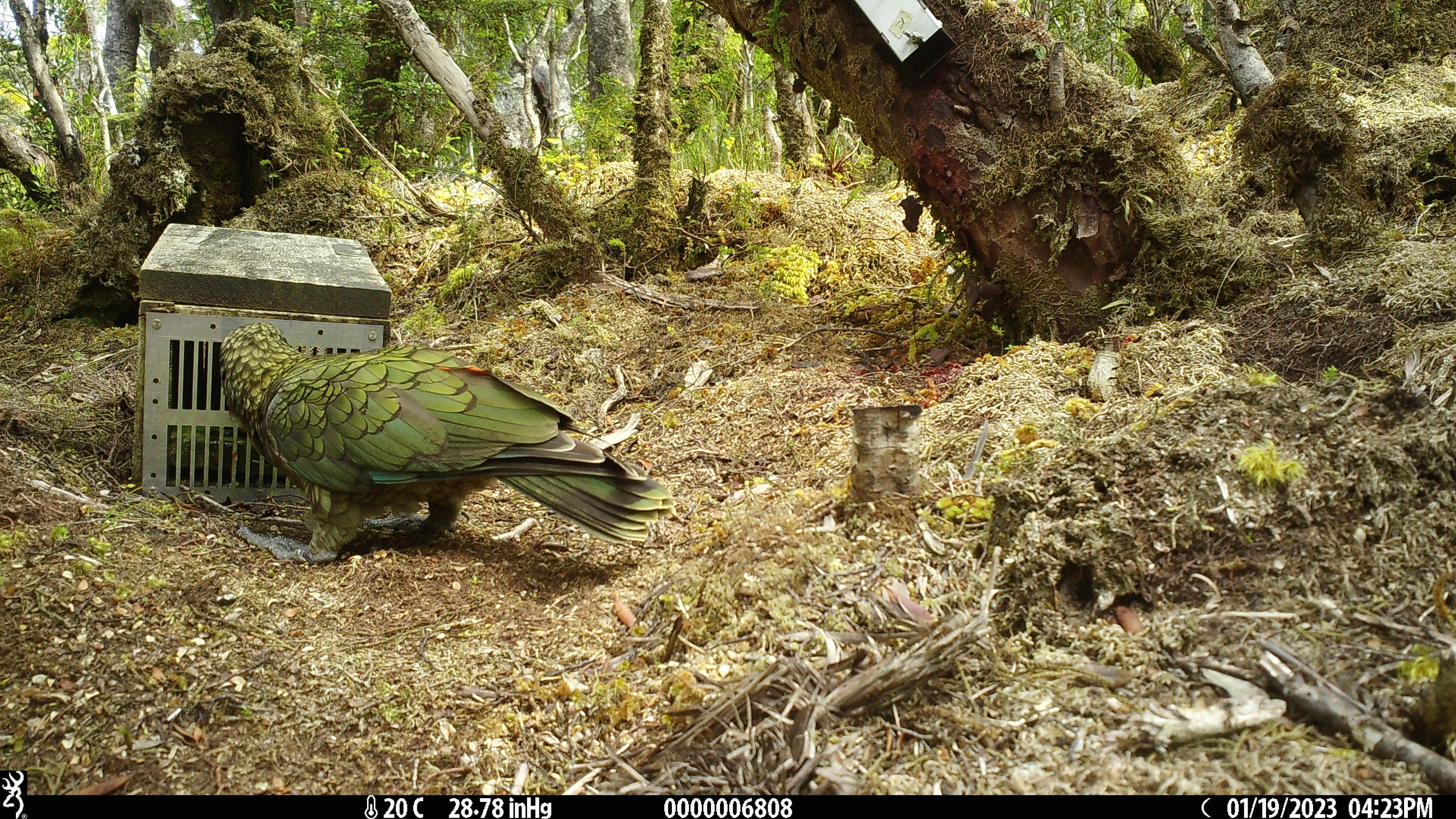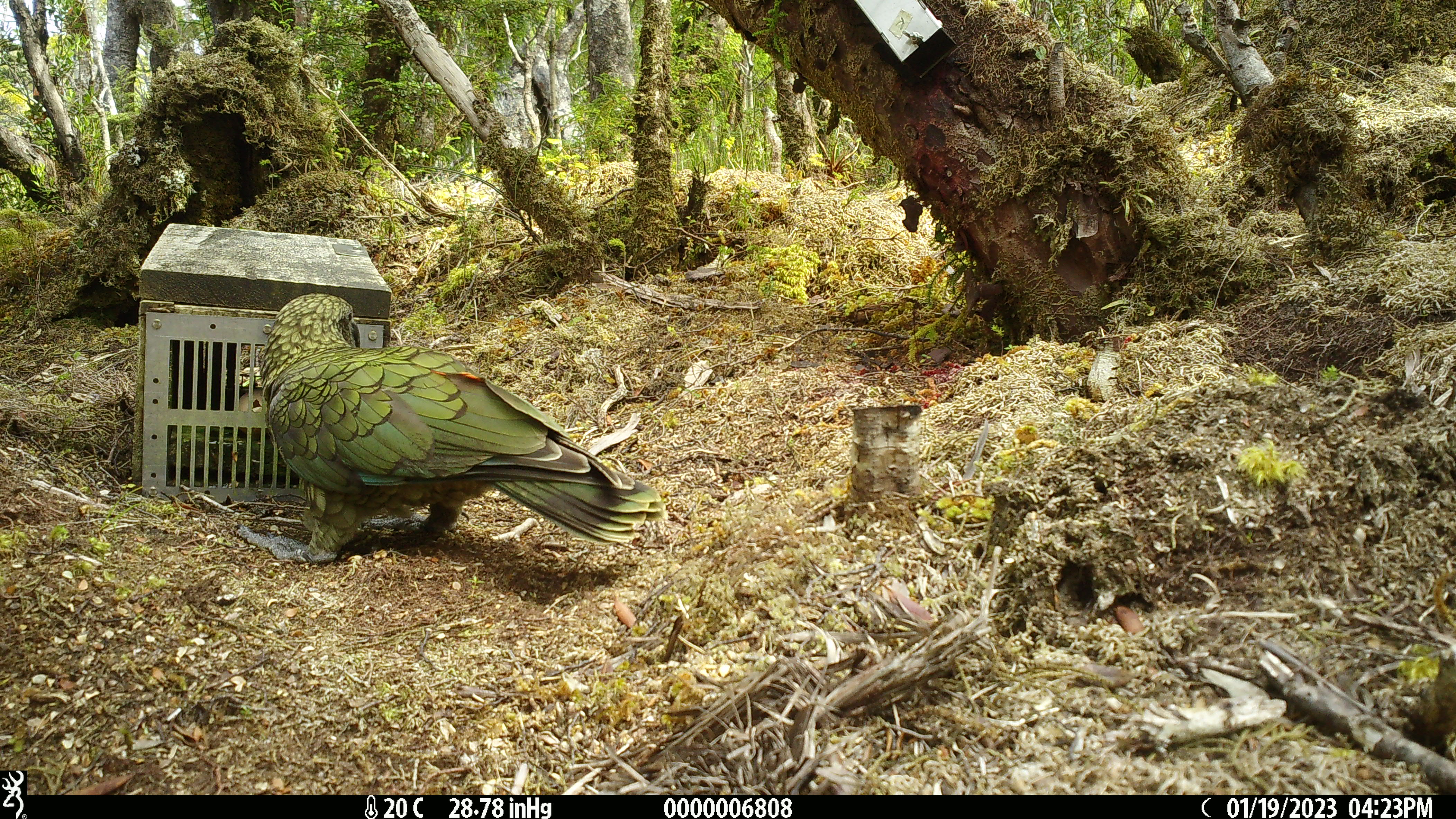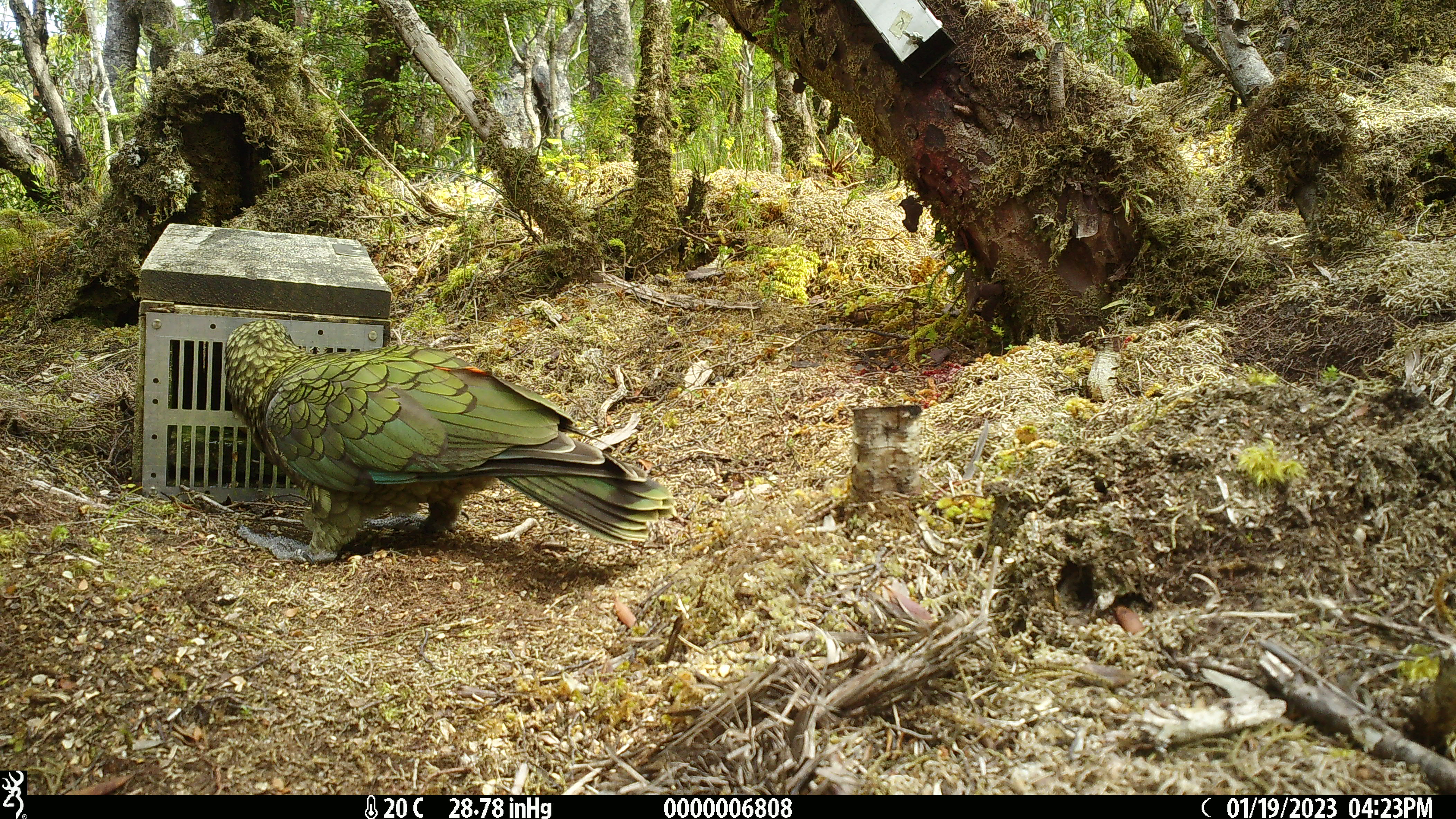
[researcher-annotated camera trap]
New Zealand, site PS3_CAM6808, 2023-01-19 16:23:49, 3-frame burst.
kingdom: Animalia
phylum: Chordata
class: Aves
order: Psittaciformes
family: Strigopidae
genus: Nestor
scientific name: Nestor notabilis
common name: kea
Kea (Nestor notabilis).